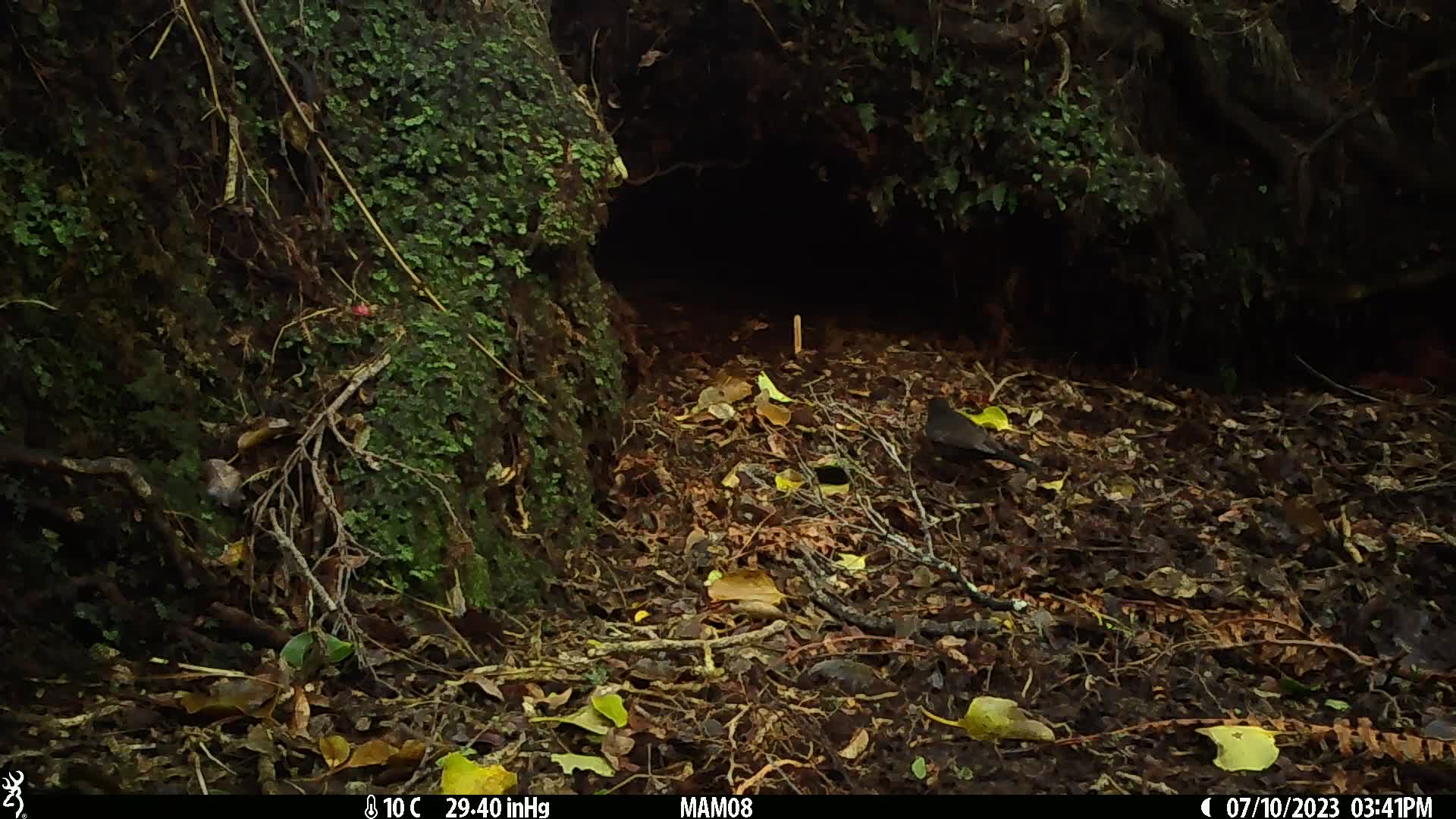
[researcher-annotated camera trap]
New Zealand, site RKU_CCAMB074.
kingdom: Animalia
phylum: Chordata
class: Aves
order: Passeriformes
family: Turdidae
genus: Turdus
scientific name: Turdus merula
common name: eurasian blackbird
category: blackbird